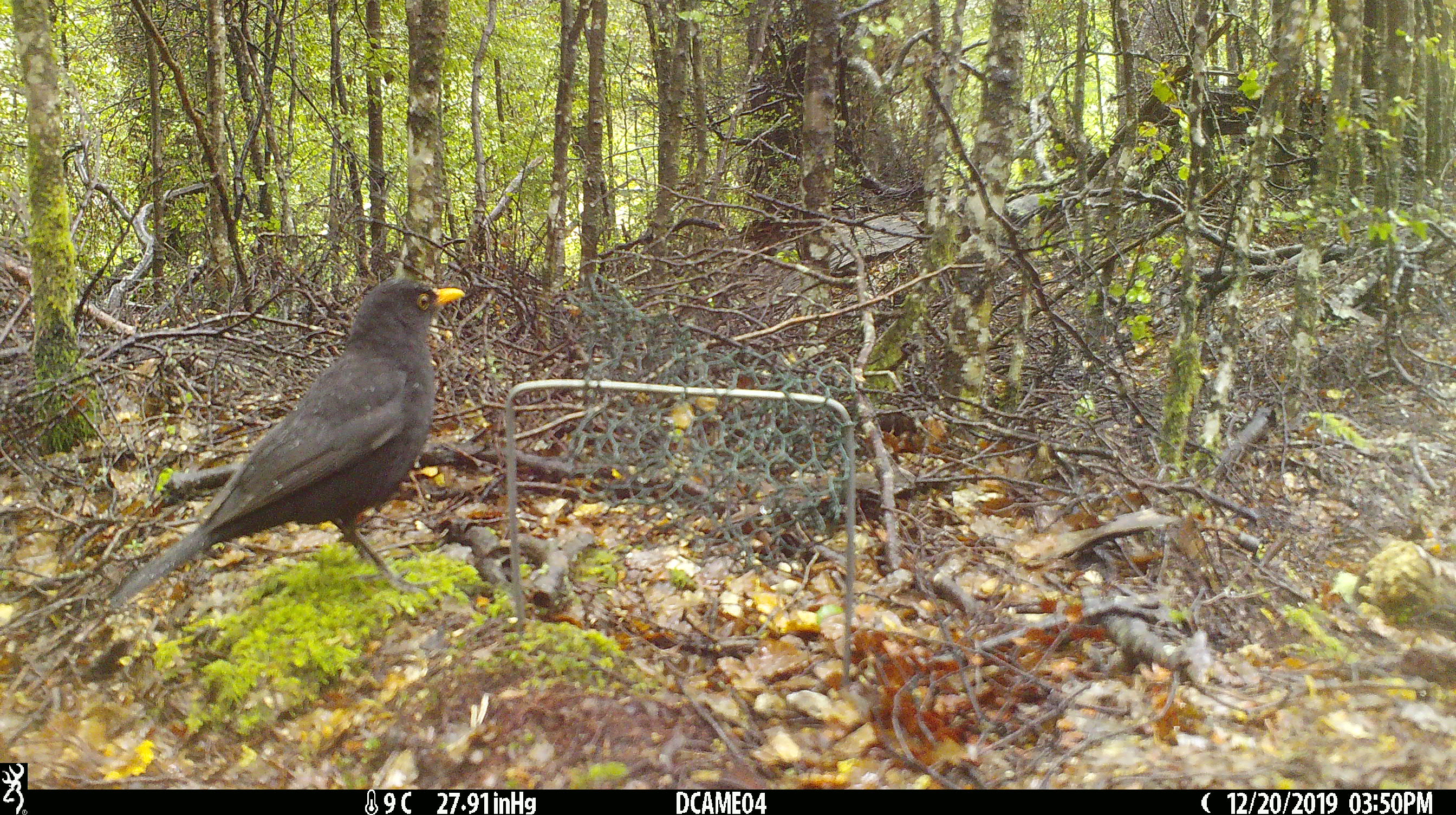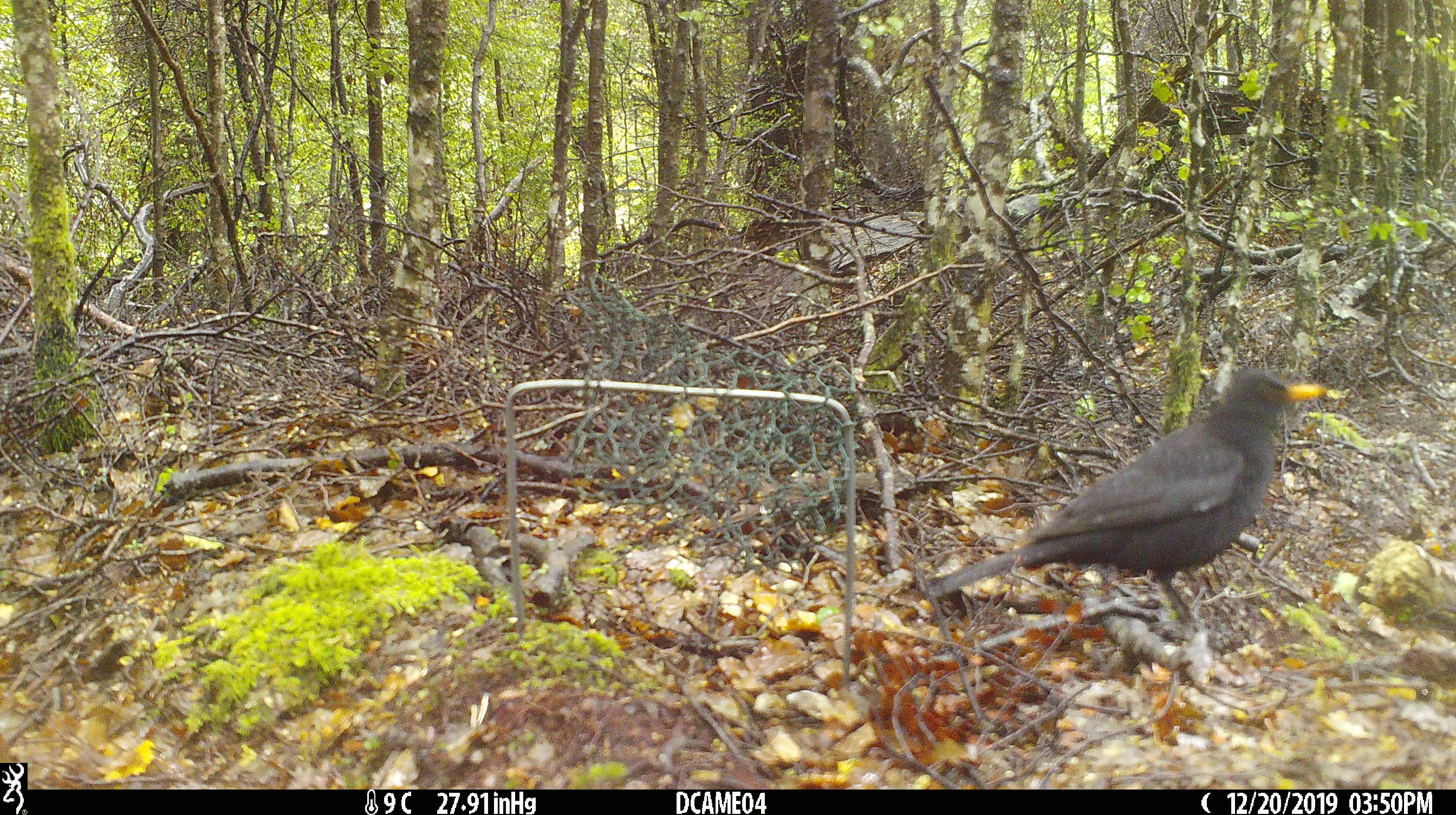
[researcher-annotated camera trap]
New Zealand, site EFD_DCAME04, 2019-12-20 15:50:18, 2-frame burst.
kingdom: Animalia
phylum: Chordata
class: Aves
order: Passeriformes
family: Turdidae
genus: Turdus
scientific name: Turdus merula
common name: eurasian blackbird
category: blackbird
Blackbird (eurasian blackbird) (Turdus merula).